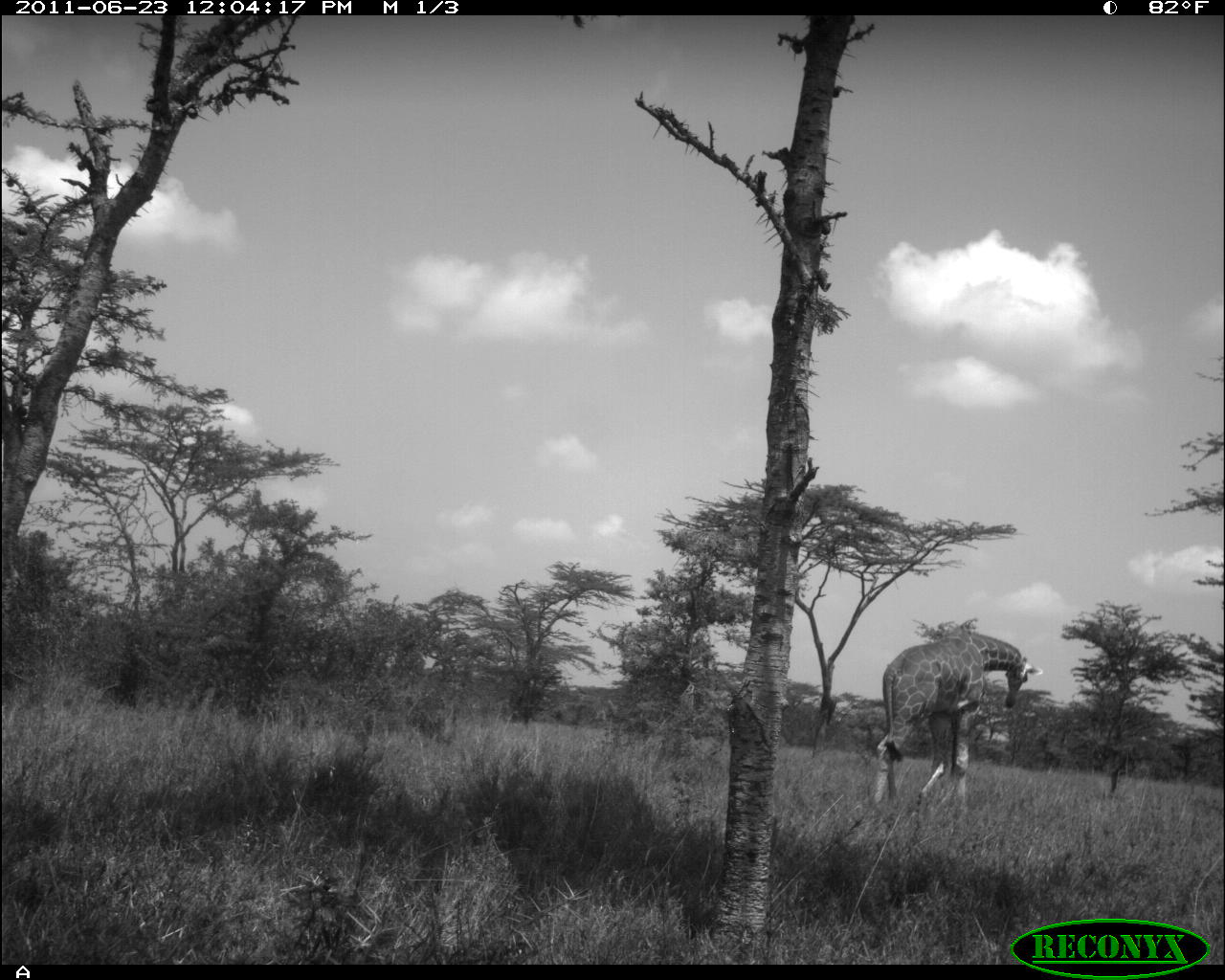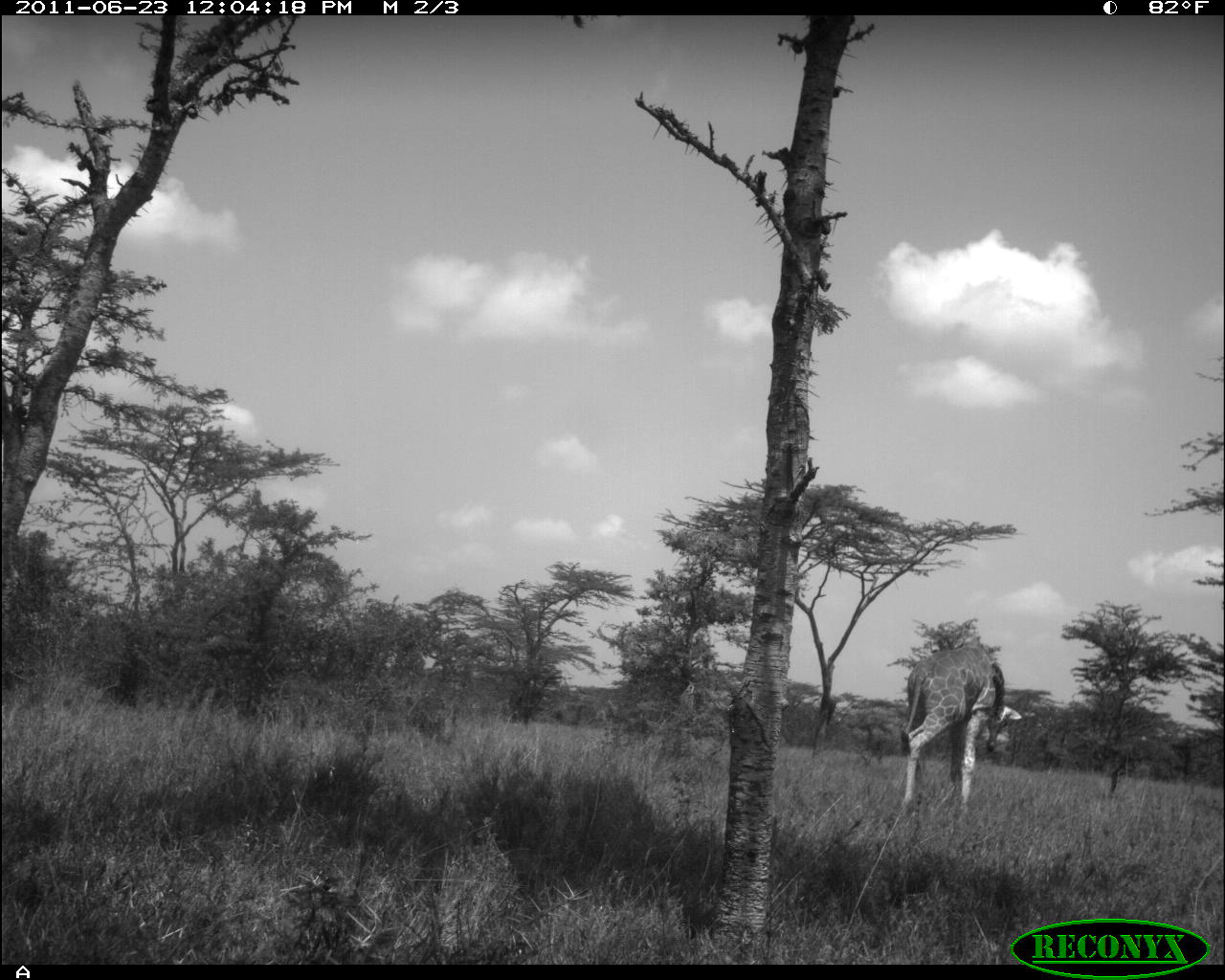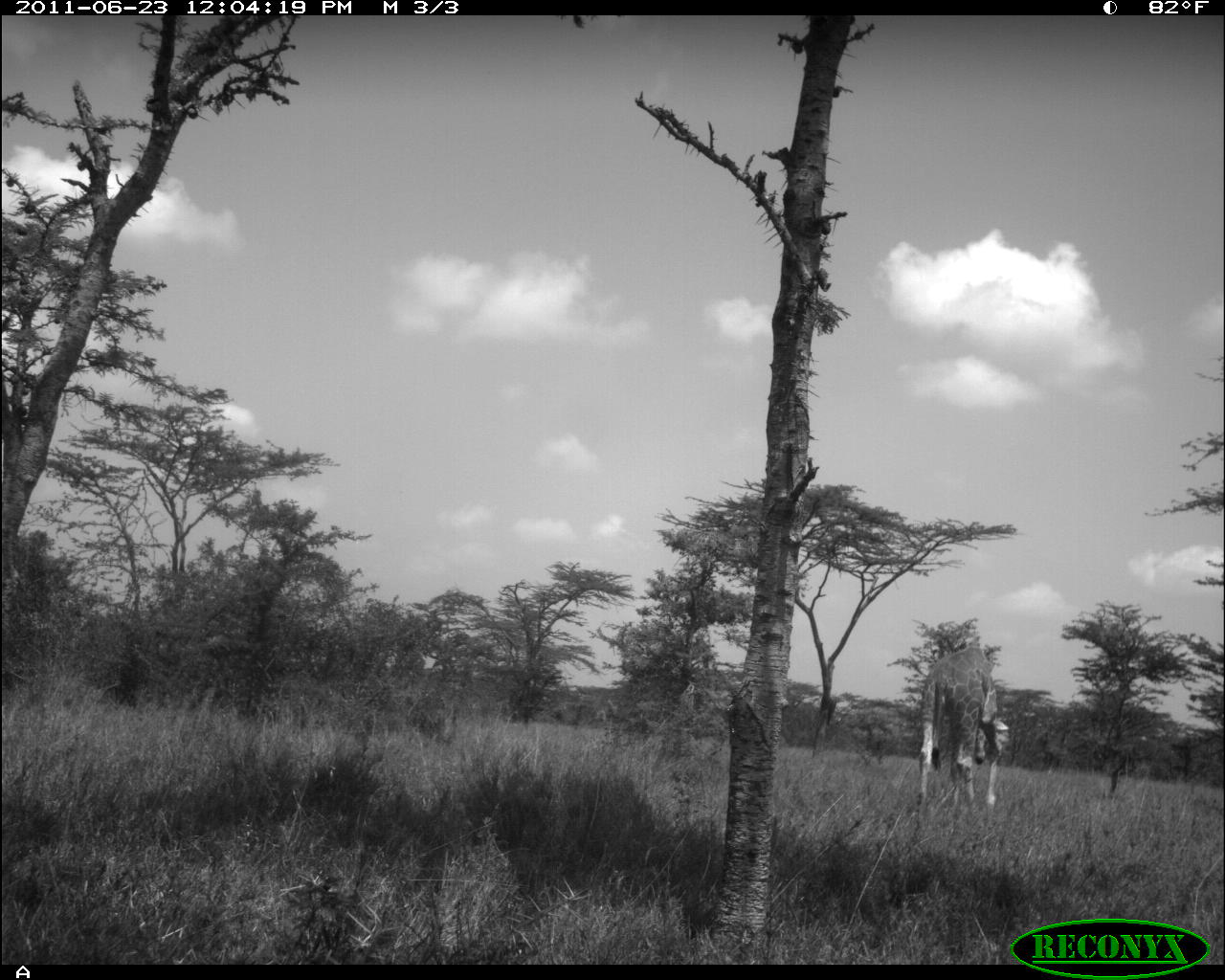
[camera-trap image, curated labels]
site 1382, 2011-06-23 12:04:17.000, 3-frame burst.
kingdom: Animalia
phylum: Chordata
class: Mammalia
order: Artiodactyla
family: Giraffidae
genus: Giraffa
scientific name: Giraffa camelopardalis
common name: giraffe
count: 1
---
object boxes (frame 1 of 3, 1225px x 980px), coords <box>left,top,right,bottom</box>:
giraffa camelopardalis: <box>869,631,1042,807</box>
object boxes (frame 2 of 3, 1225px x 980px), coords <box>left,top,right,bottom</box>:
giraffa camelopardalis: <box>898,642,1022,815</box>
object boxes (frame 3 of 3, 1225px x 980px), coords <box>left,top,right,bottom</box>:
giraffa camelopardalis: <box>917,647,1008,812</box>